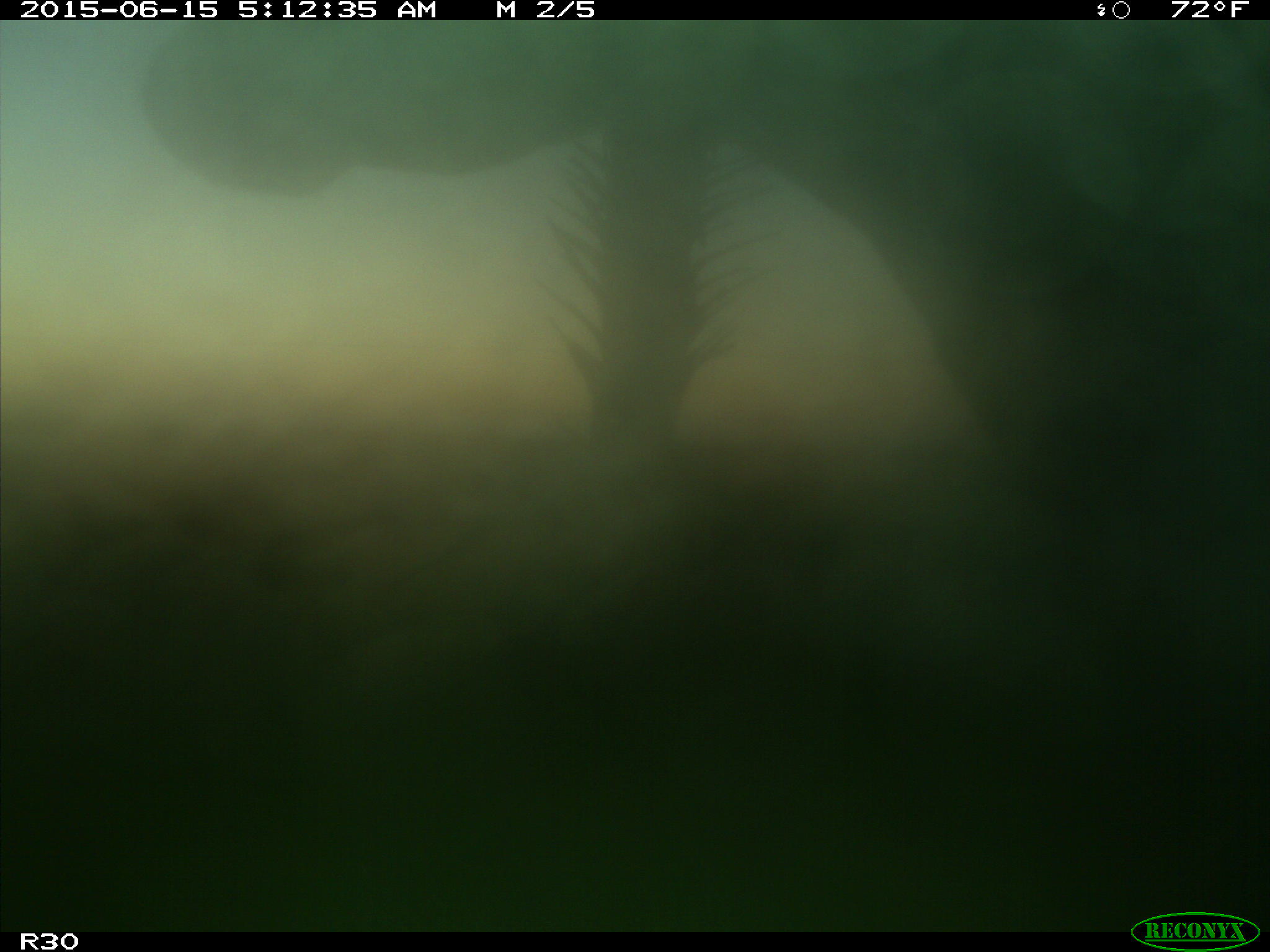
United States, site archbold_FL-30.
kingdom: Animalia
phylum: Chordata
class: Mammalia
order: Artiodactyla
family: Bovidae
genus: Bos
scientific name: Bos taurus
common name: domestic cow